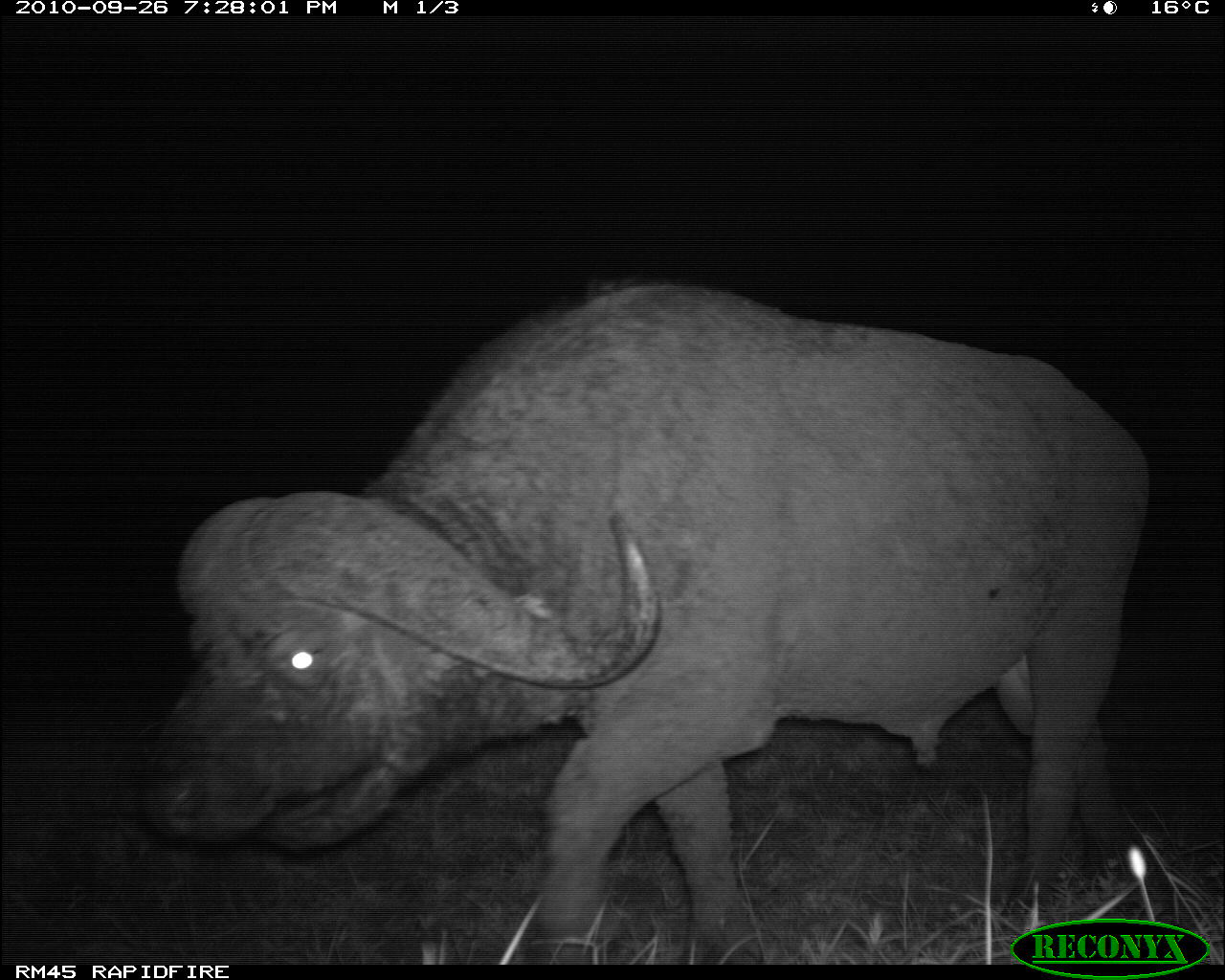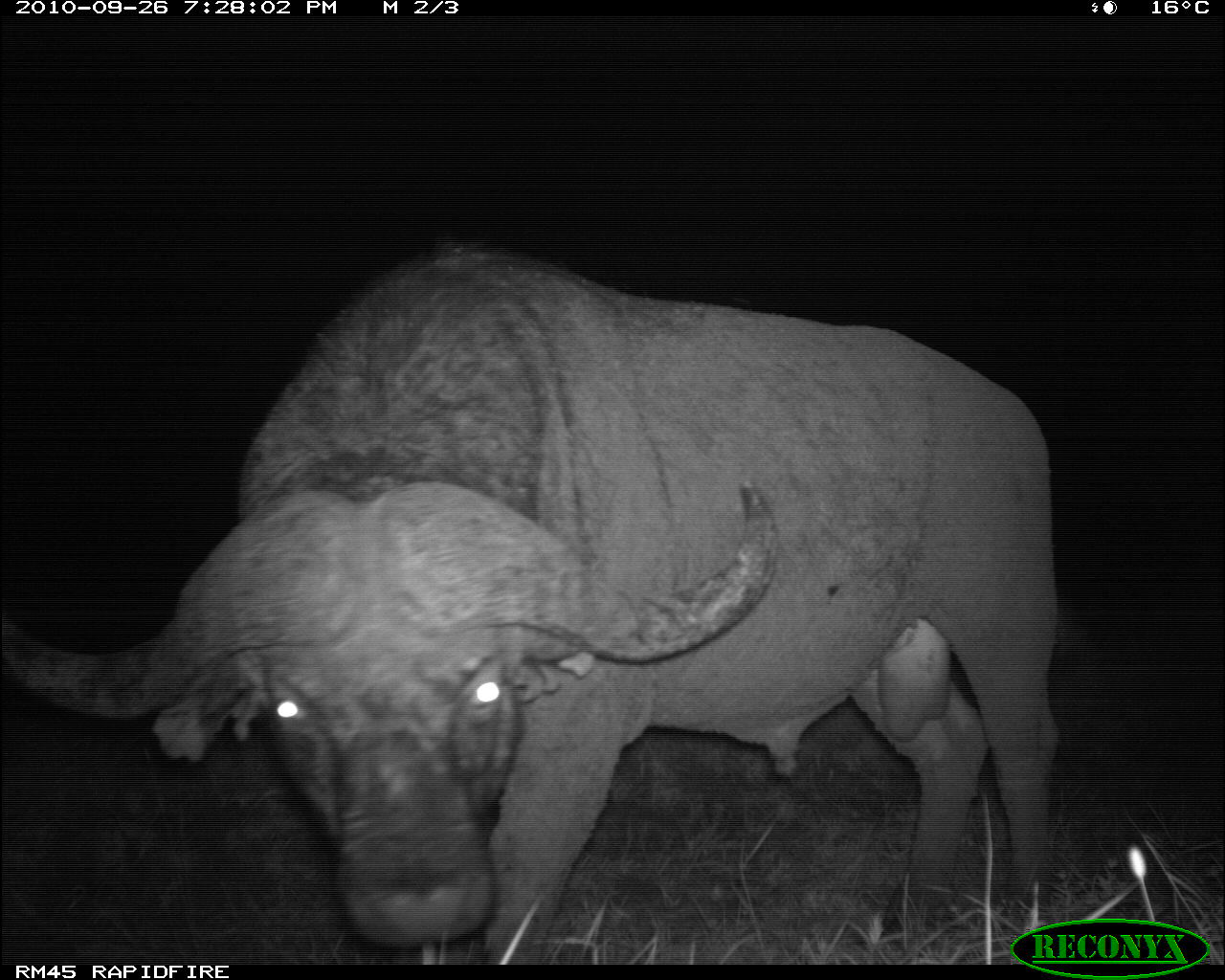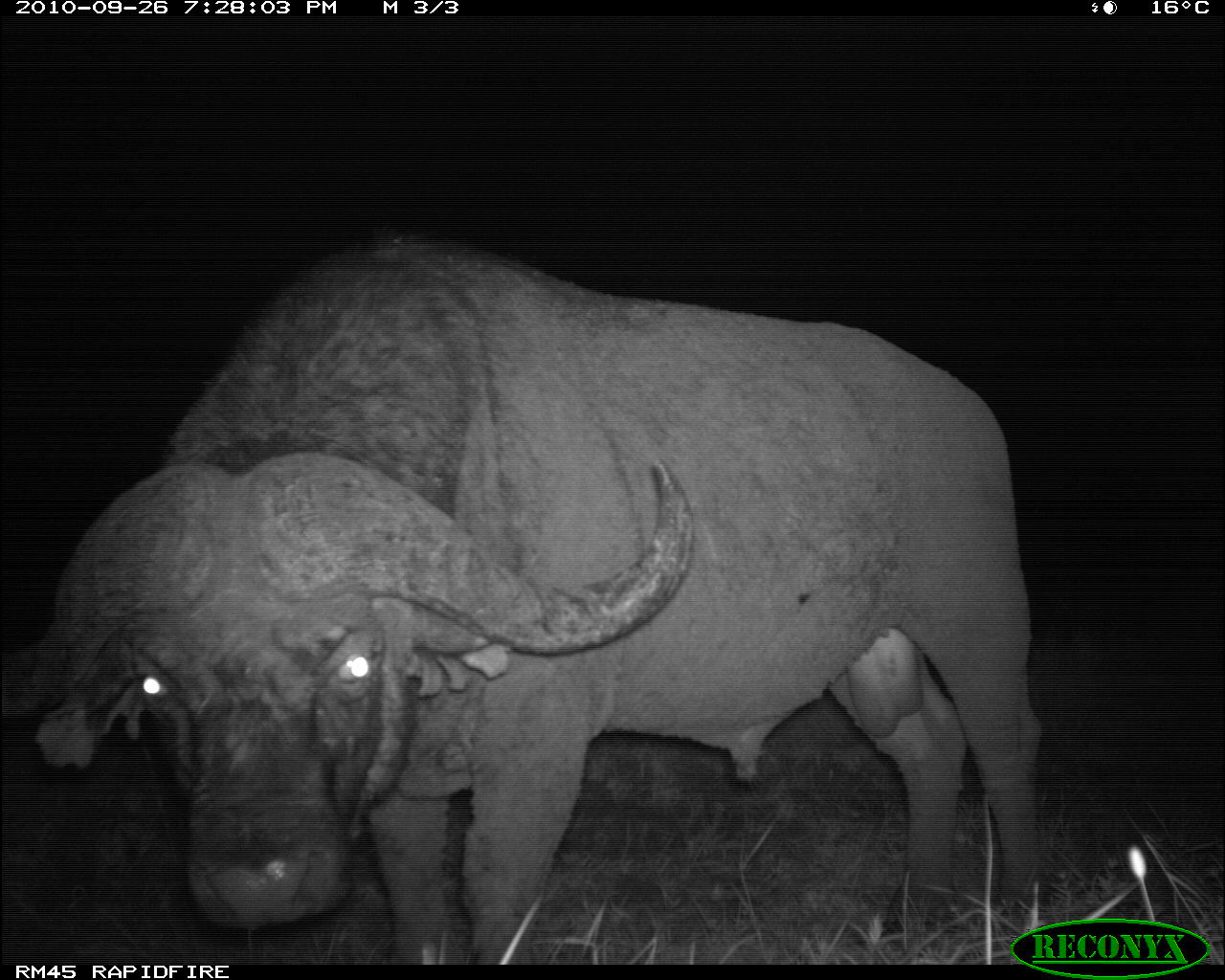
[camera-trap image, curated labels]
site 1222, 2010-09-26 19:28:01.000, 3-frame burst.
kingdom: Animalia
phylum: Chordata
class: Mammalia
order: Artiodactyla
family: Bovidae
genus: Syncerus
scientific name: Syncerus caffer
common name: african buffalo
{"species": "Syncerus caffer (african buffalo)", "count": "1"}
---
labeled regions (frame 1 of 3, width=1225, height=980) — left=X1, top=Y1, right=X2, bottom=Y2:
syncerus caffer: left=140, top=276, right=1149, bottom=964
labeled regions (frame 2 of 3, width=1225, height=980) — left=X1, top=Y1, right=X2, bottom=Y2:
syncerus caffer: left=2, top=241, right=1056, bottom=963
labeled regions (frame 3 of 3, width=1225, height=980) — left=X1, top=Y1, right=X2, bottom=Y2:
syncerus caffer: left=2, top=231, right=1040, bottom=964